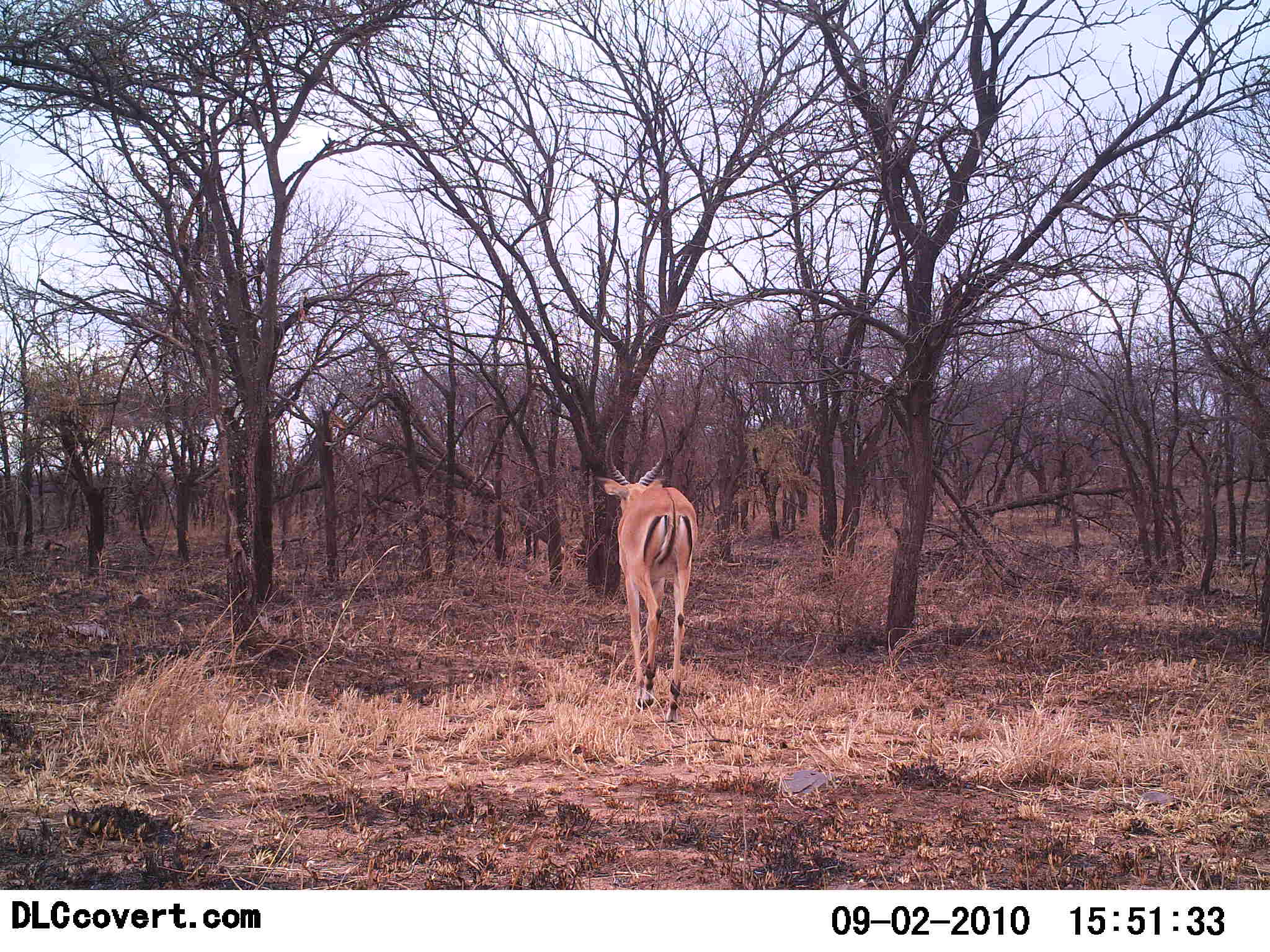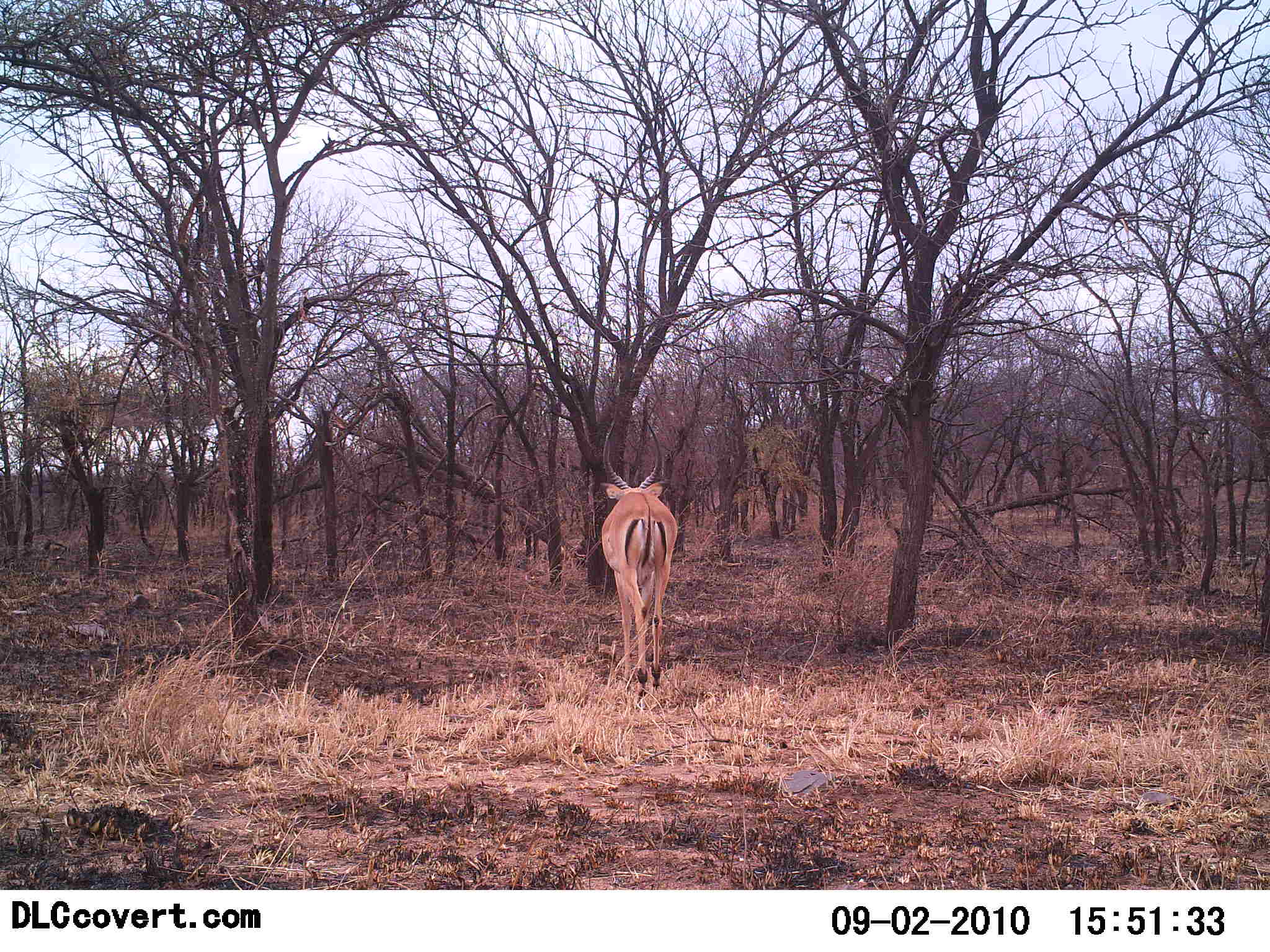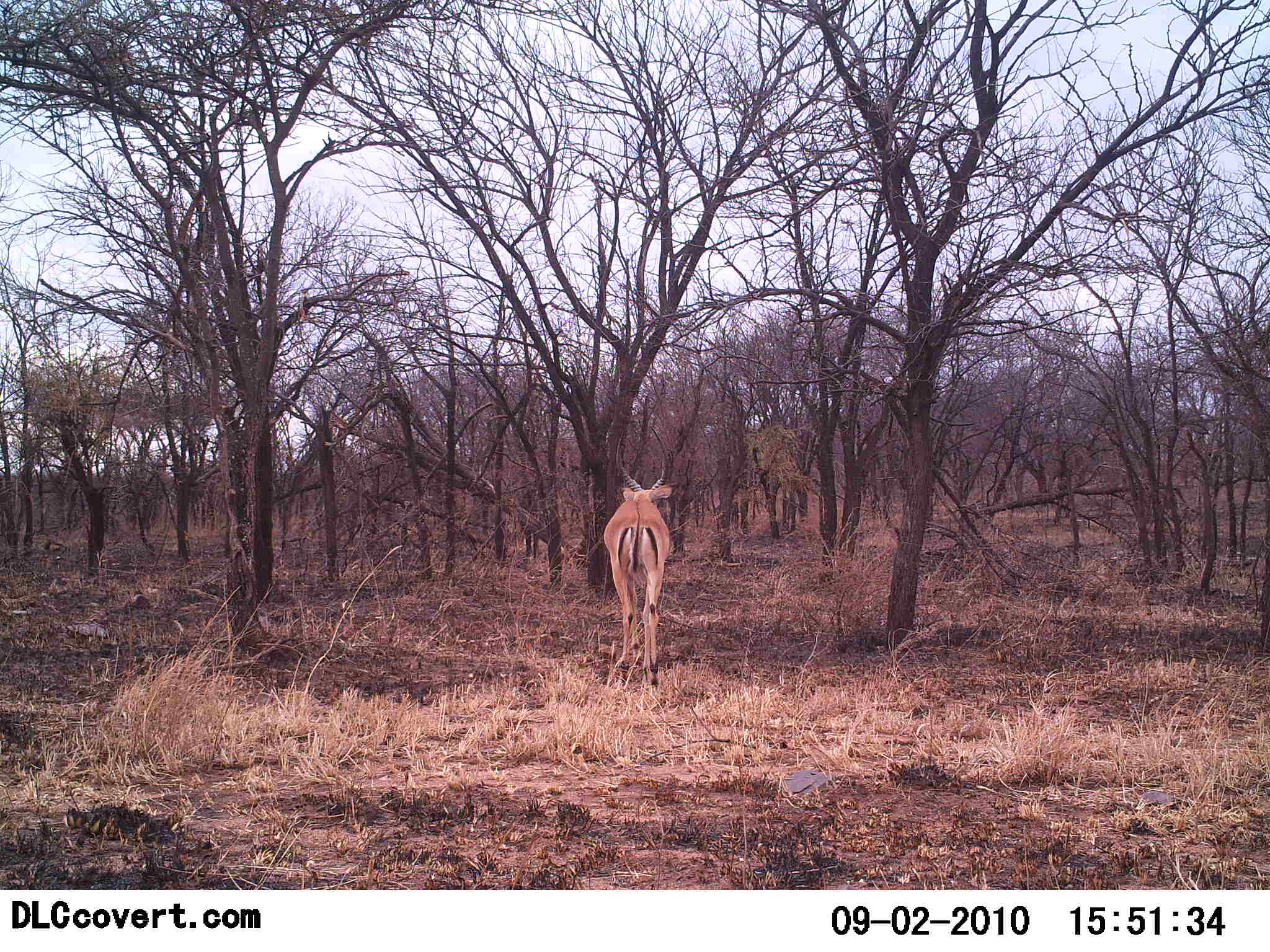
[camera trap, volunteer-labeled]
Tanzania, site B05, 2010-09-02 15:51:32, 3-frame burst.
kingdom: Animalia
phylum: Chordata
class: Mammalia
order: Artiodactyla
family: Bovidae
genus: Aepyceros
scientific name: Aepyceros melampus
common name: impala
Impala (Aepyceros melampus), count 1. Behavior (volunteer vote fractions): standing 0%, resting 0%, moving 100%, interacting 0%. Young present (vote fraction): 0%. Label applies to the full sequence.